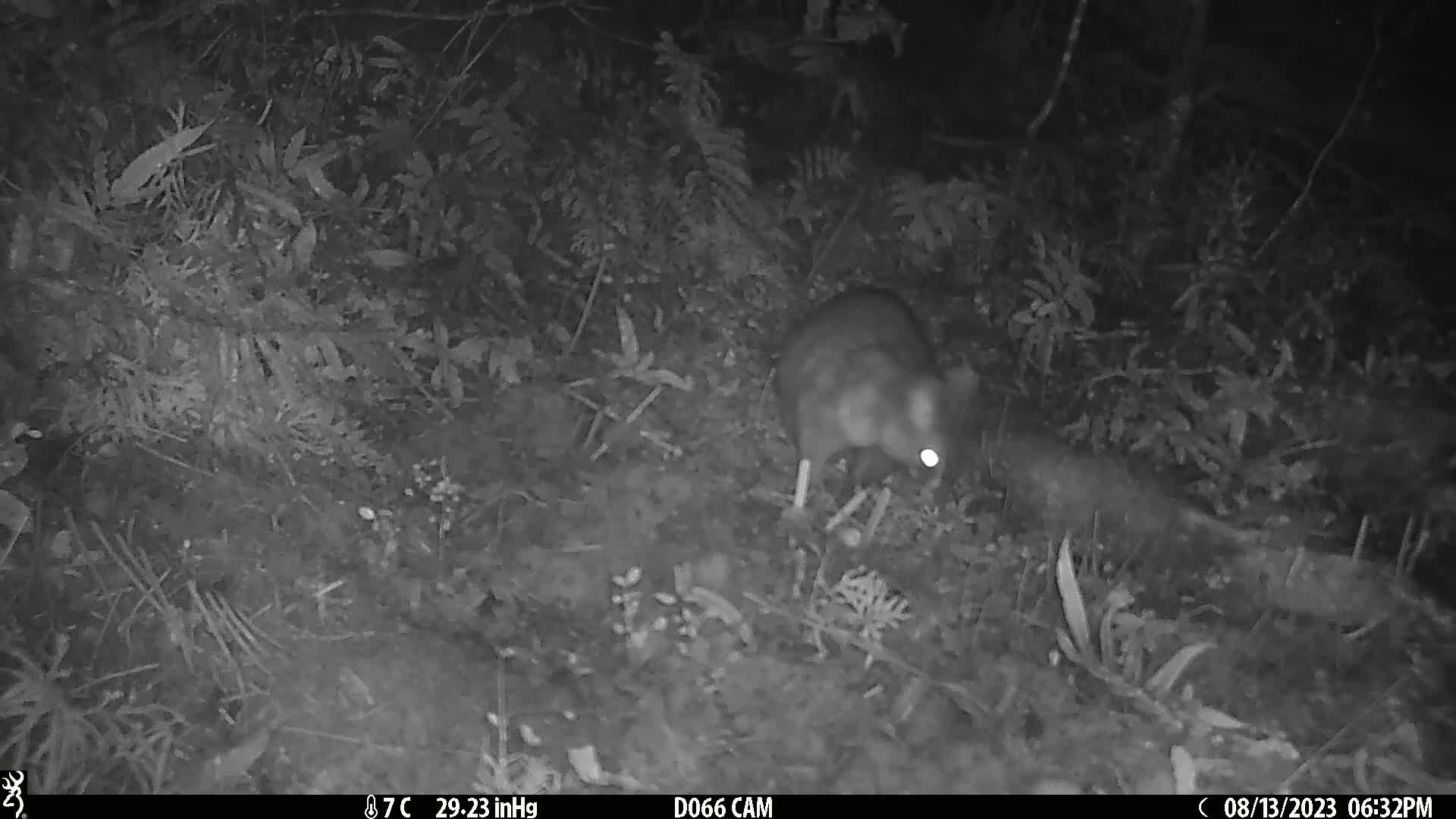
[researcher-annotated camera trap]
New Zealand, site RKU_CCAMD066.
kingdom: Animalia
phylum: Chordata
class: Mammalia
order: Diprotodontia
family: Phalangeridae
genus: Trichosurus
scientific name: Trichosurus vulpecula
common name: common brushtail possum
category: possum